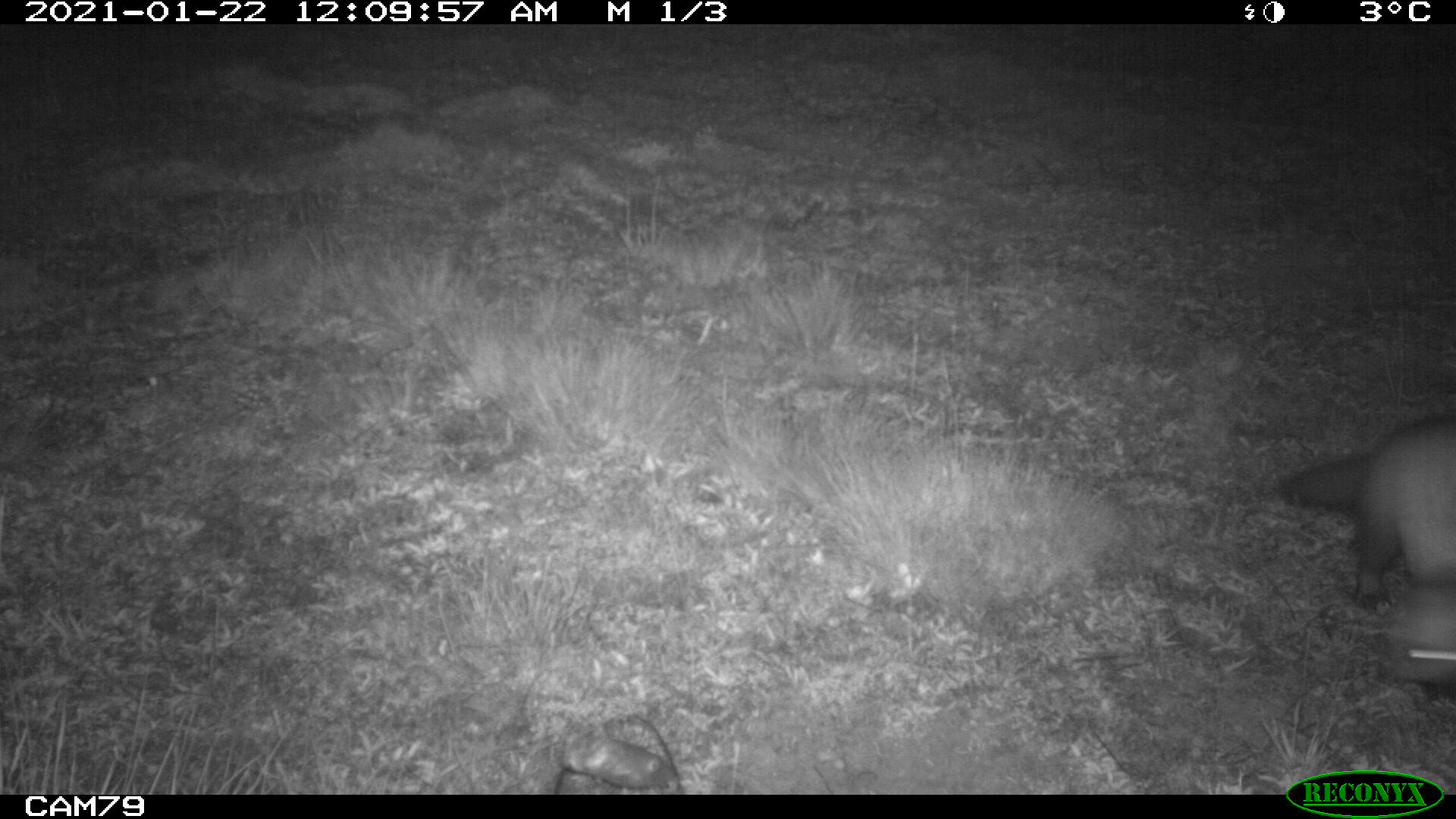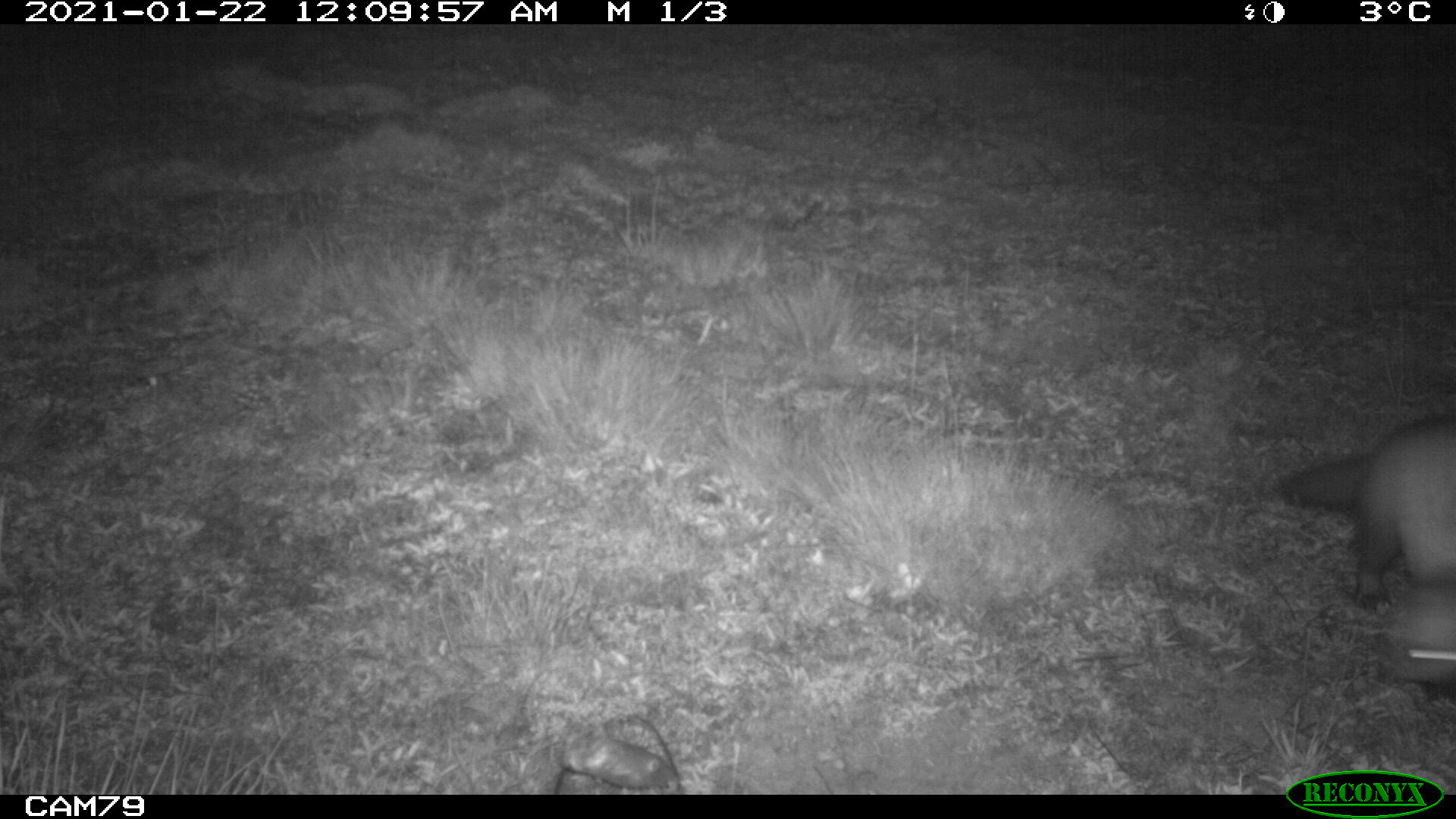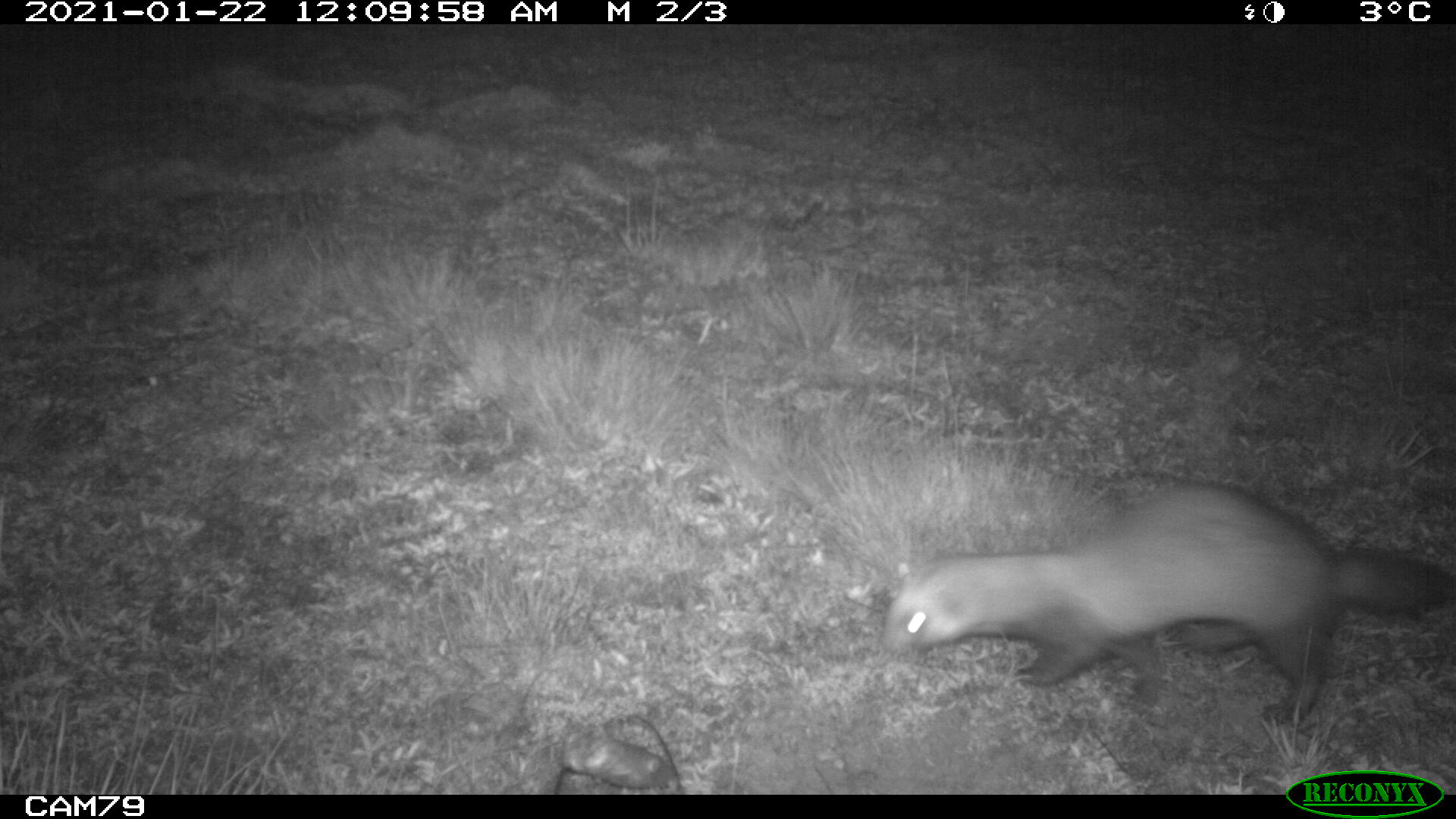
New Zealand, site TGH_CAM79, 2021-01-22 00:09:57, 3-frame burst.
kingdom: Animalia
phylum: Chordata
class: Mammalia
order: Carnivora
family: Mustelidae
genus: Mustela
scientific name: Mustela furo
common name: ferret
Ferret (Mustela furo).